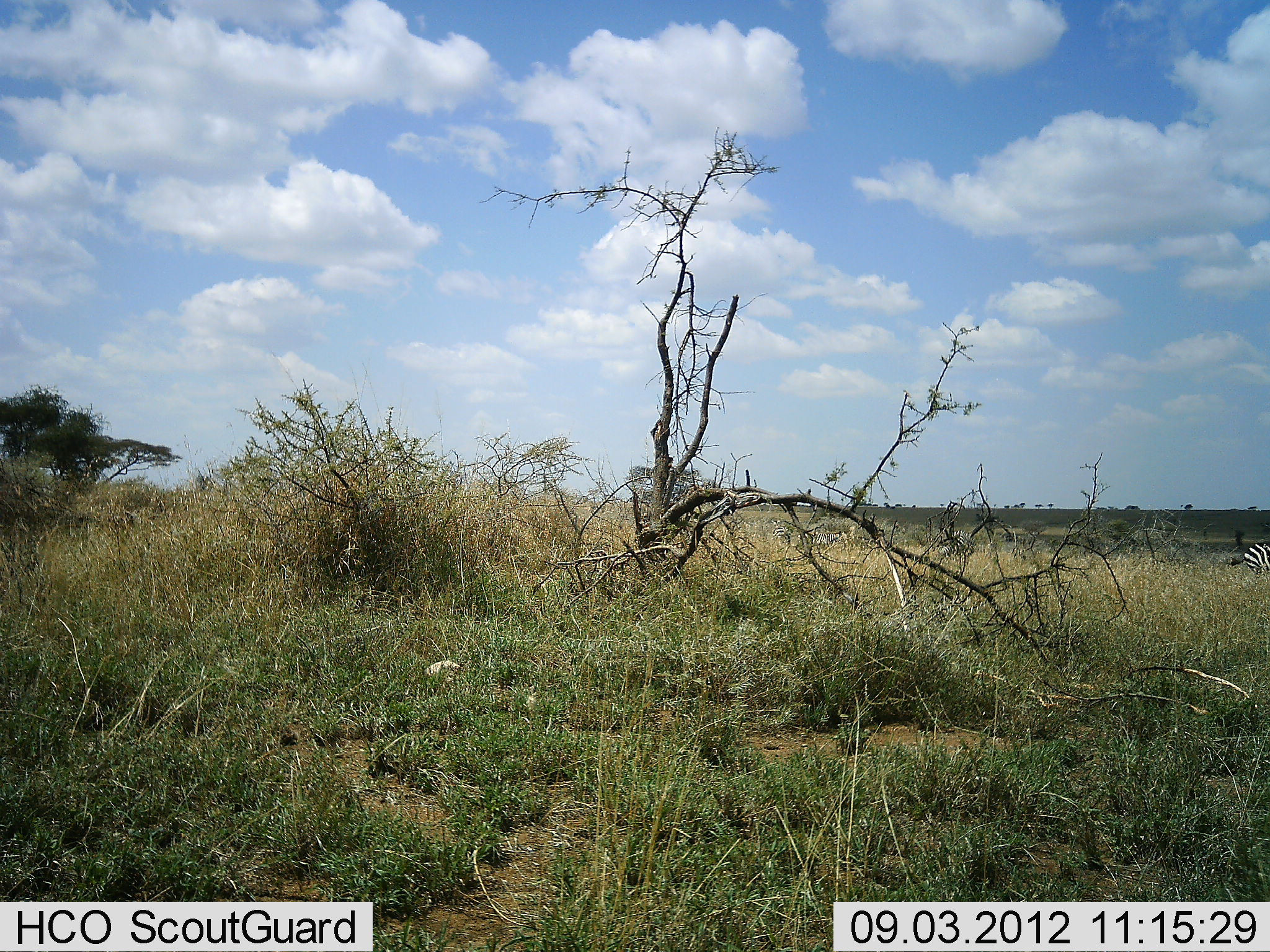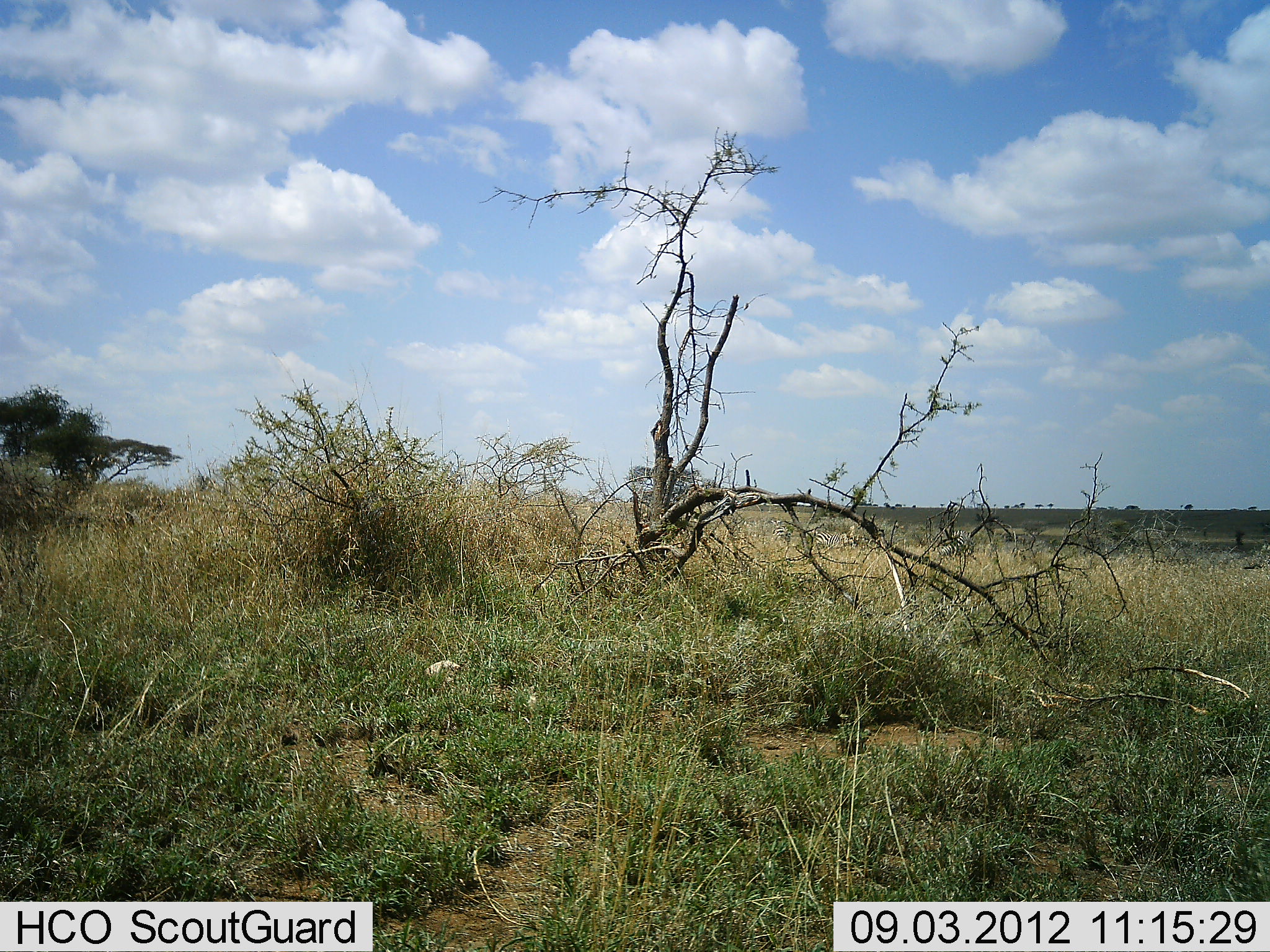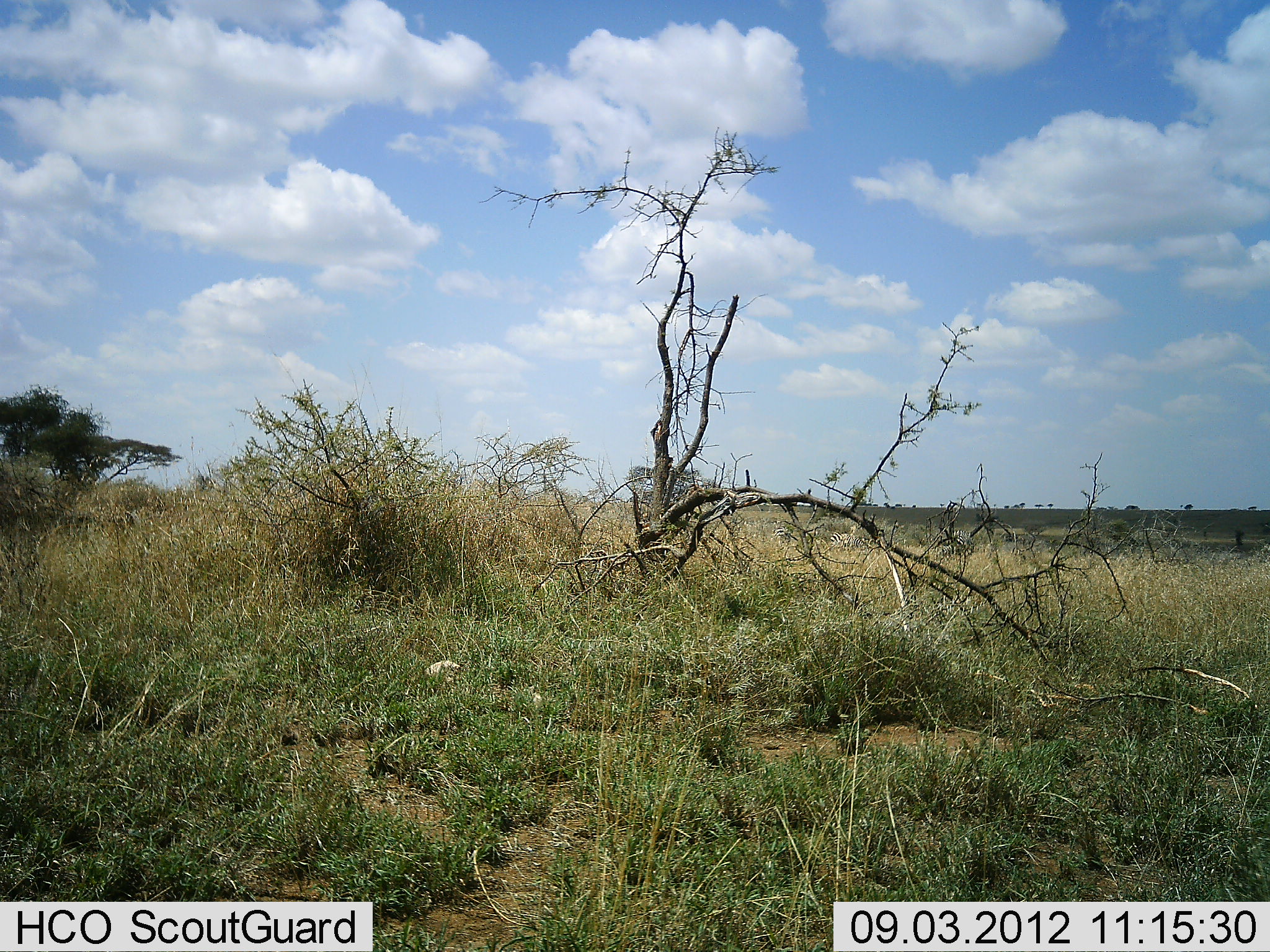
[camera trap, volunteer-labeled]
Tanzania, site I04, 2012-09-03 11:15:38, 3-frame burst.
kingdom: Animalia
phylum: Chordata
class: Mammalia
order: Perissodactyla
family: Equidae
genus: Equus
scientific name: Equus quagga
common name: plains zebra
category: zebra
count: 3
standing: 10%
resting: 0%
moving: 100%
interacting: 0%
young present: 0%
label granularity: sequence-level